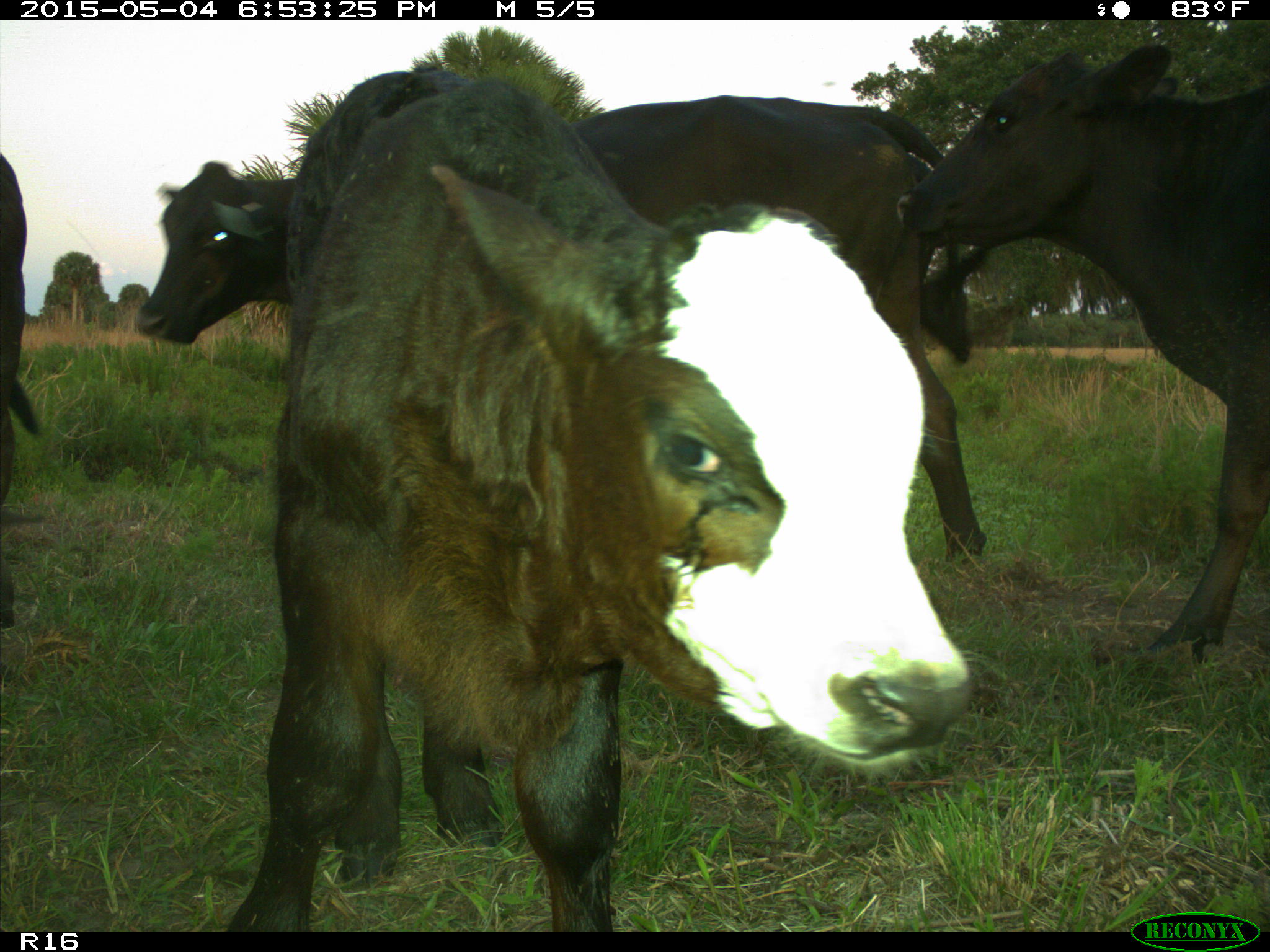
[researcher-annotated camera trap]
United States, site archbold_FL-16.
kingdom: Animalia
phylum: Chordata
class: Mammalia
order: Artiodactyla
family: Bovidae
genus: Bos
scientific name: Bos taurus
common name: domestic cow